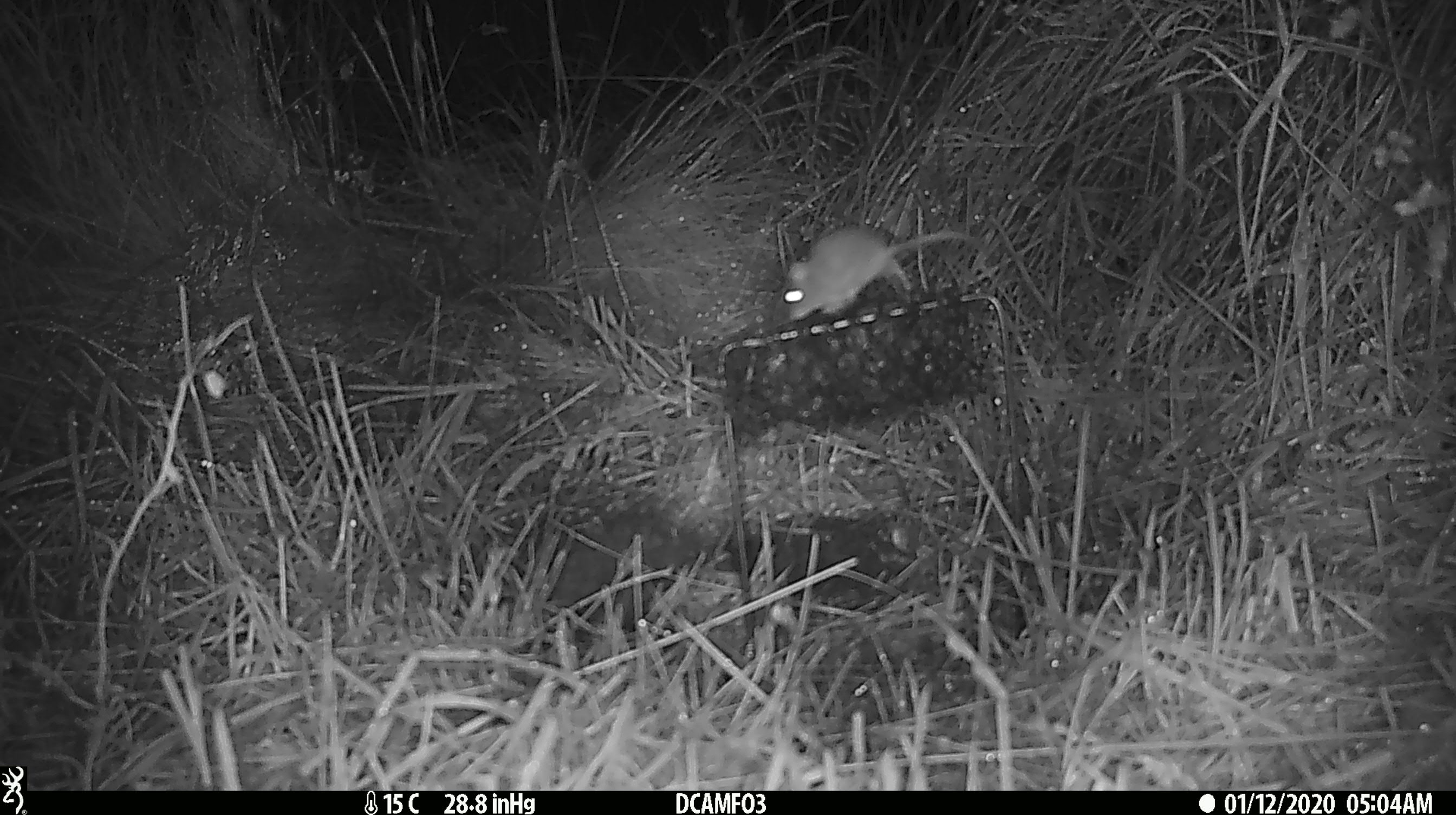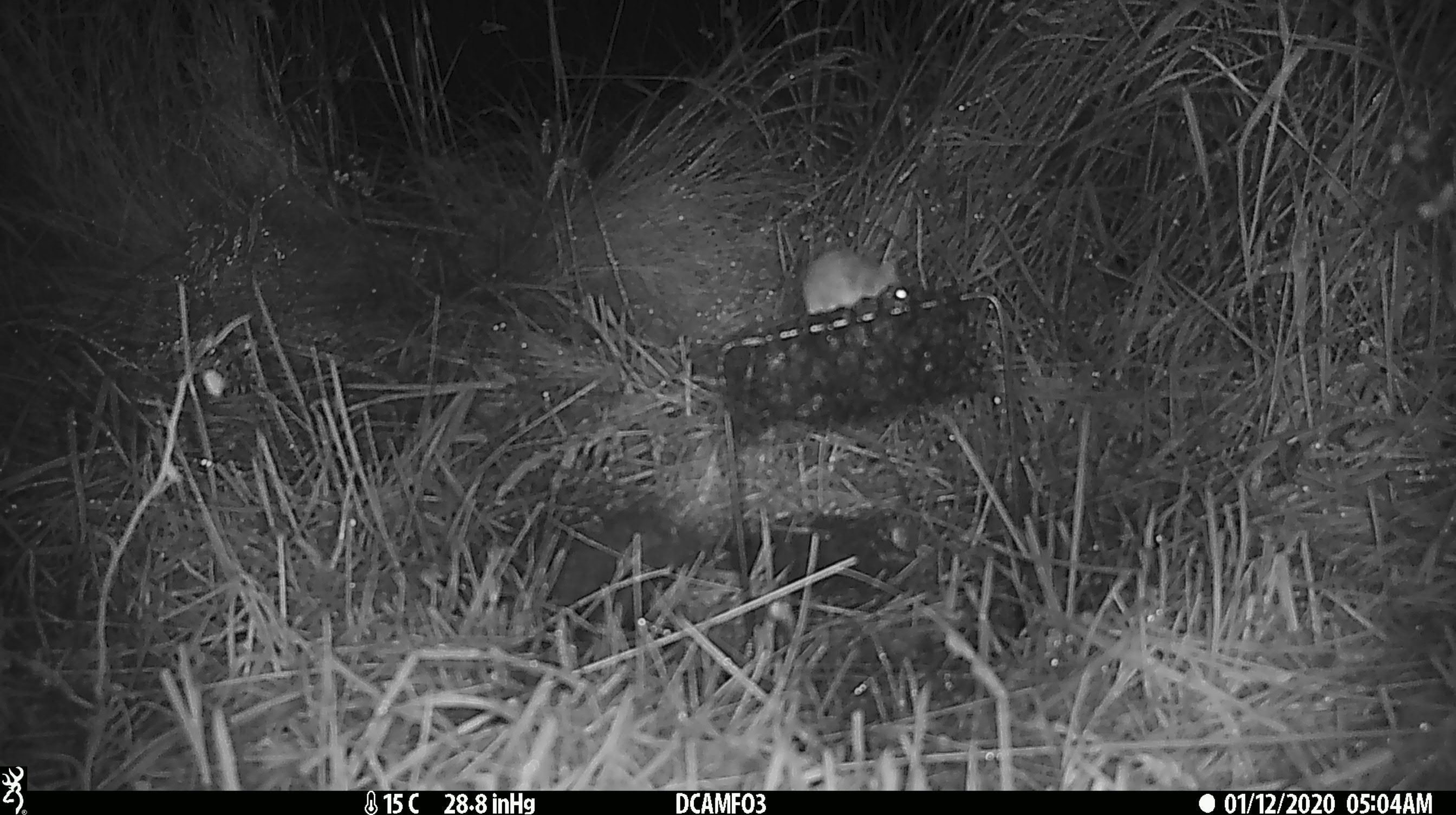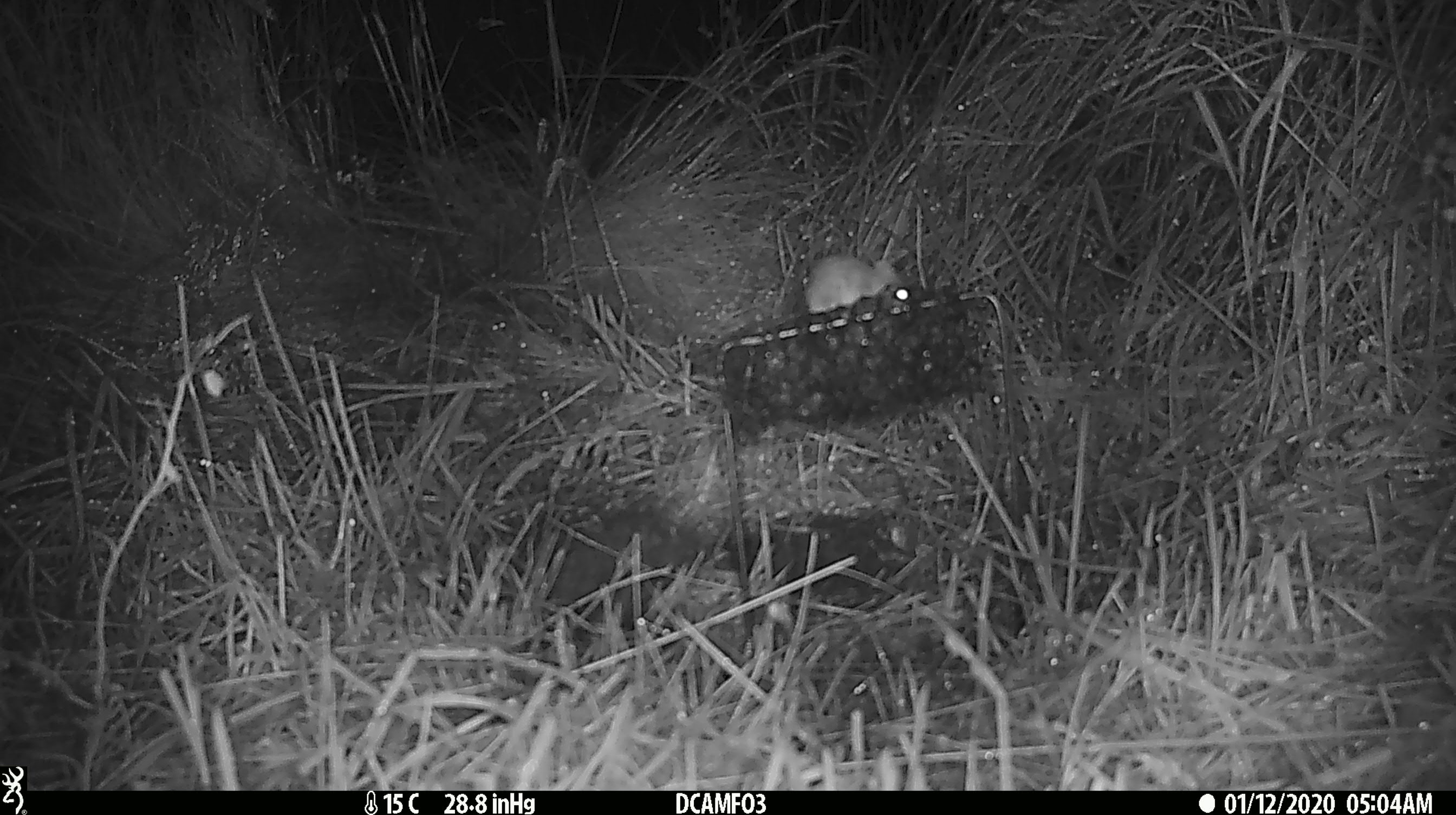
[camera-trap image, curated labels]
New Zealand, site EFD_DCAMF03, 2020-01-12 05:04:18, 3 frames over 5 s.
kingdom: Animalia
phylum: Chordata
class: Mammalia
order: Rodentia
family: Muridae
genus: Mus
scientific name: Mus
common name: mouse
Mouse (Mus).